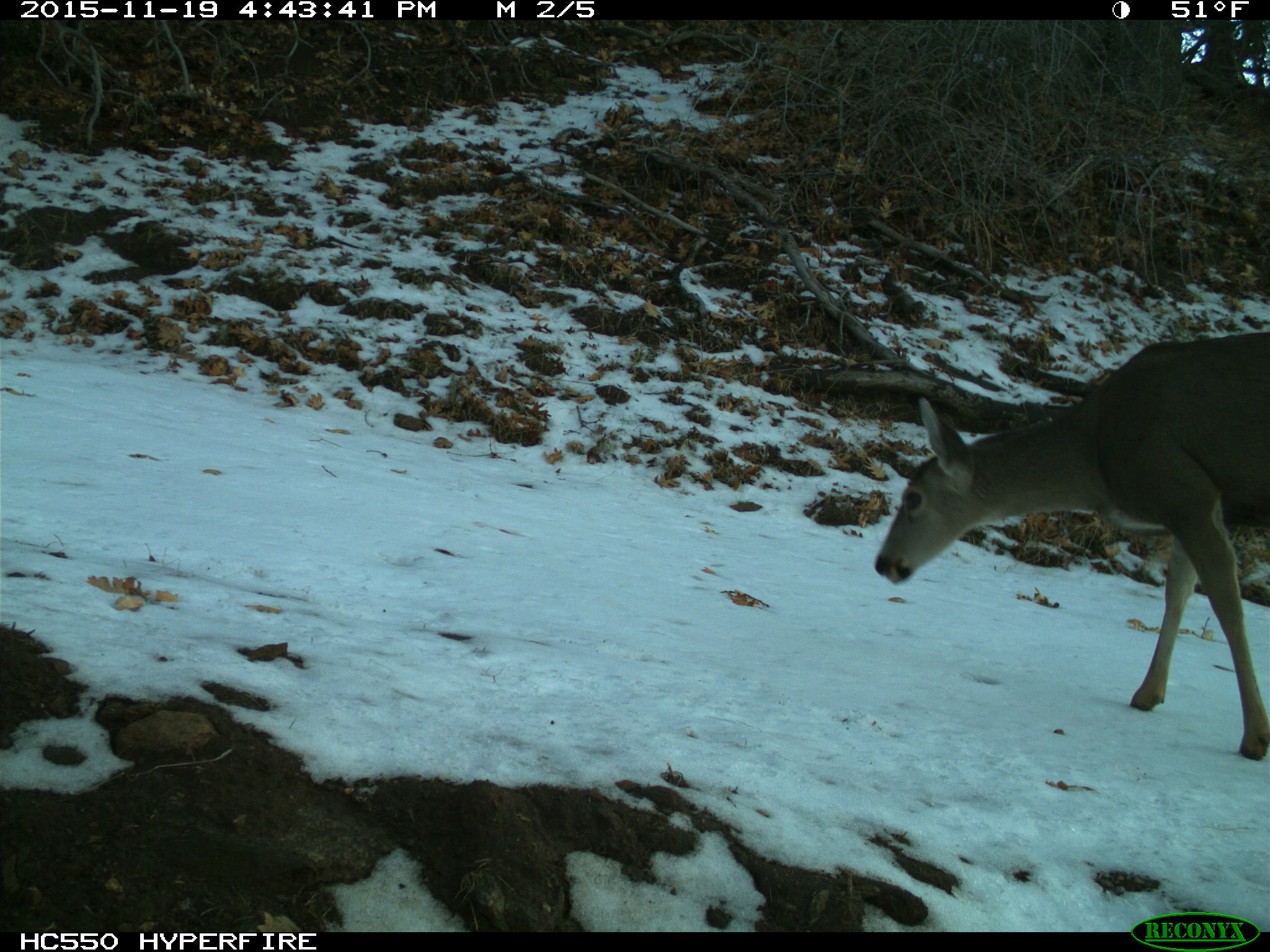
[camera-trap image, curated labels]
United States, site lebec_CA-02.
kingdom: Animalia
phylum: Chordata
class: Mammalia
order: Artiodactyla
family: Cervidae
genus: Odocoileus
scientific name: Odocoileus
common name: deer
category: unidentified deer